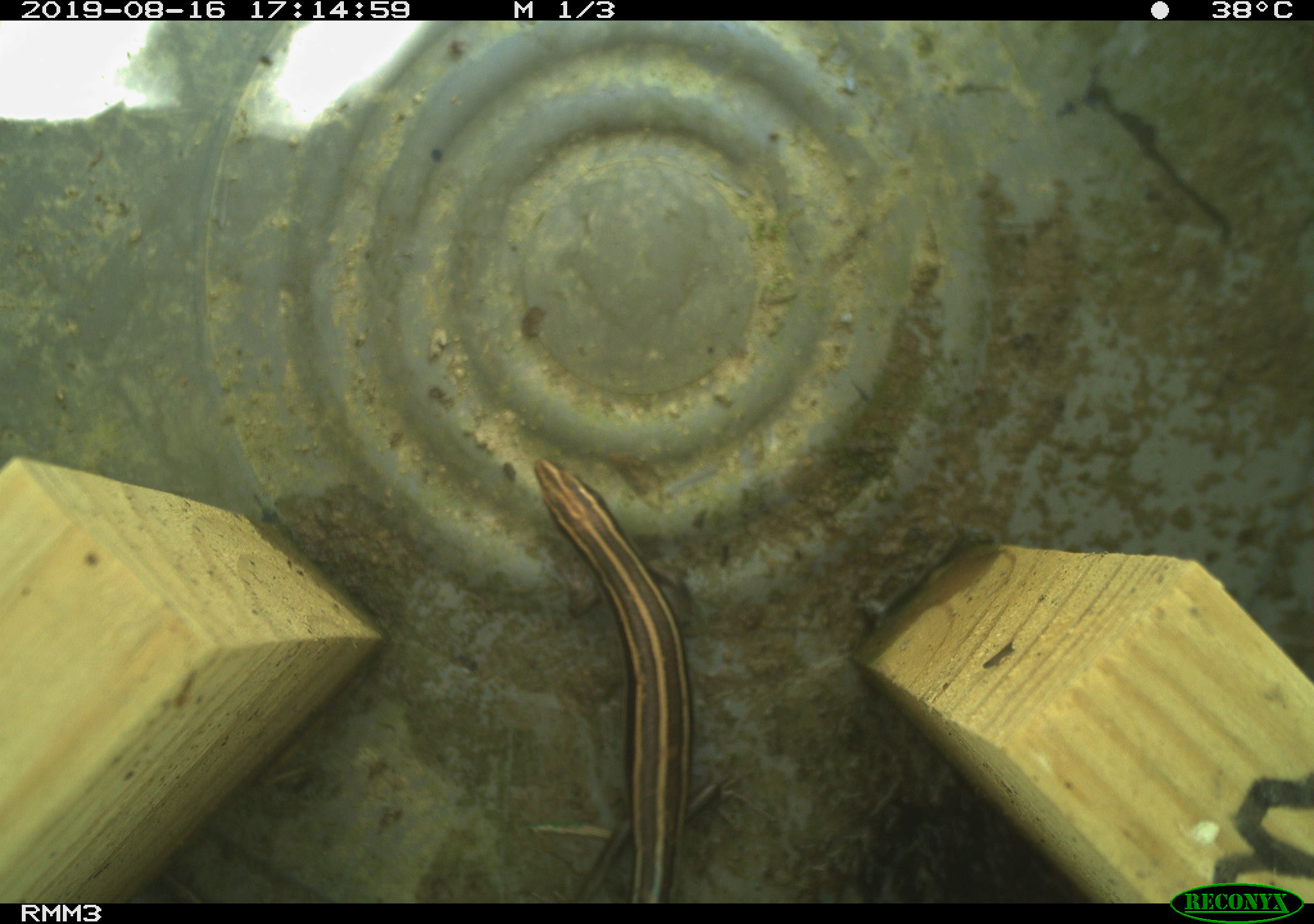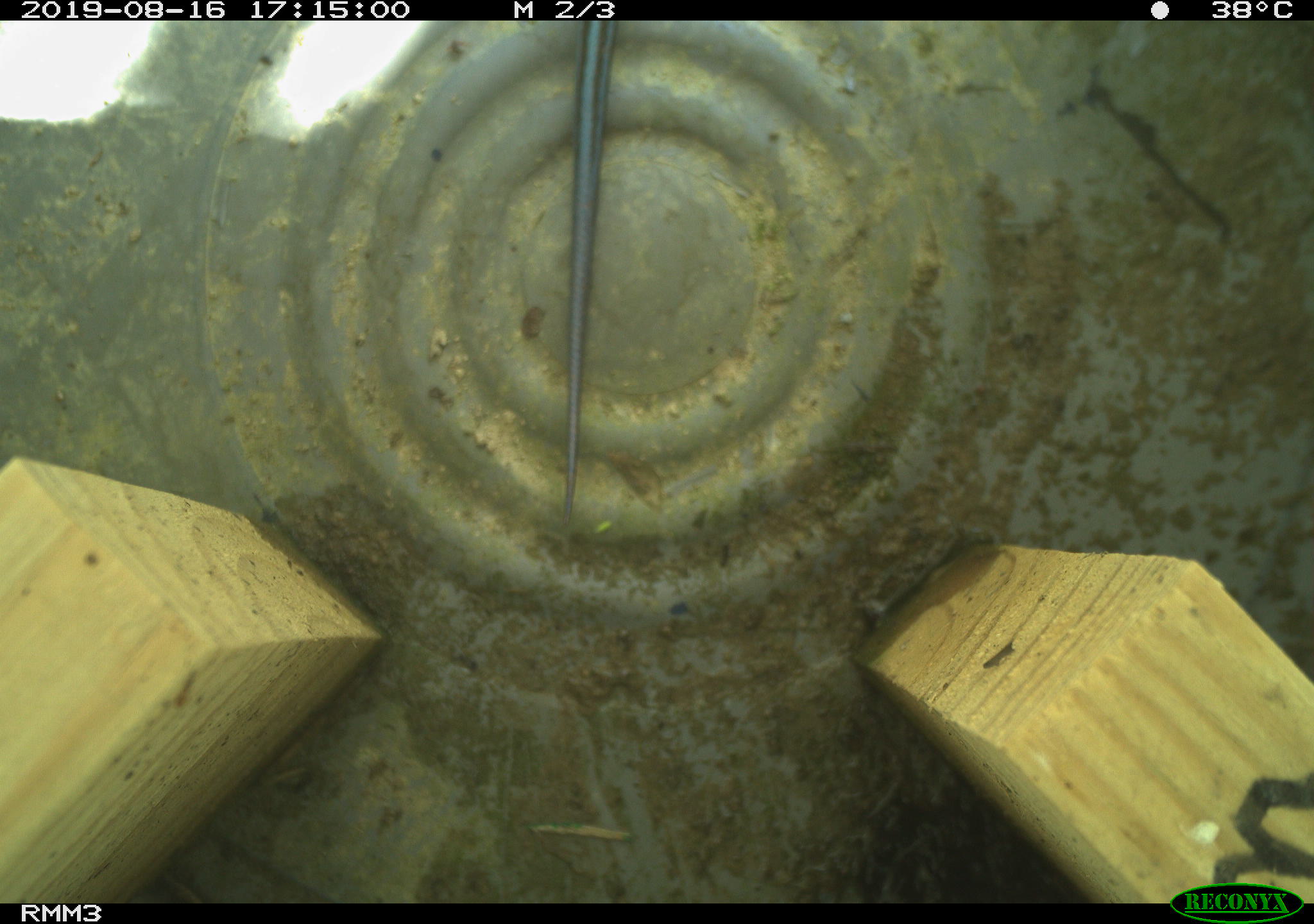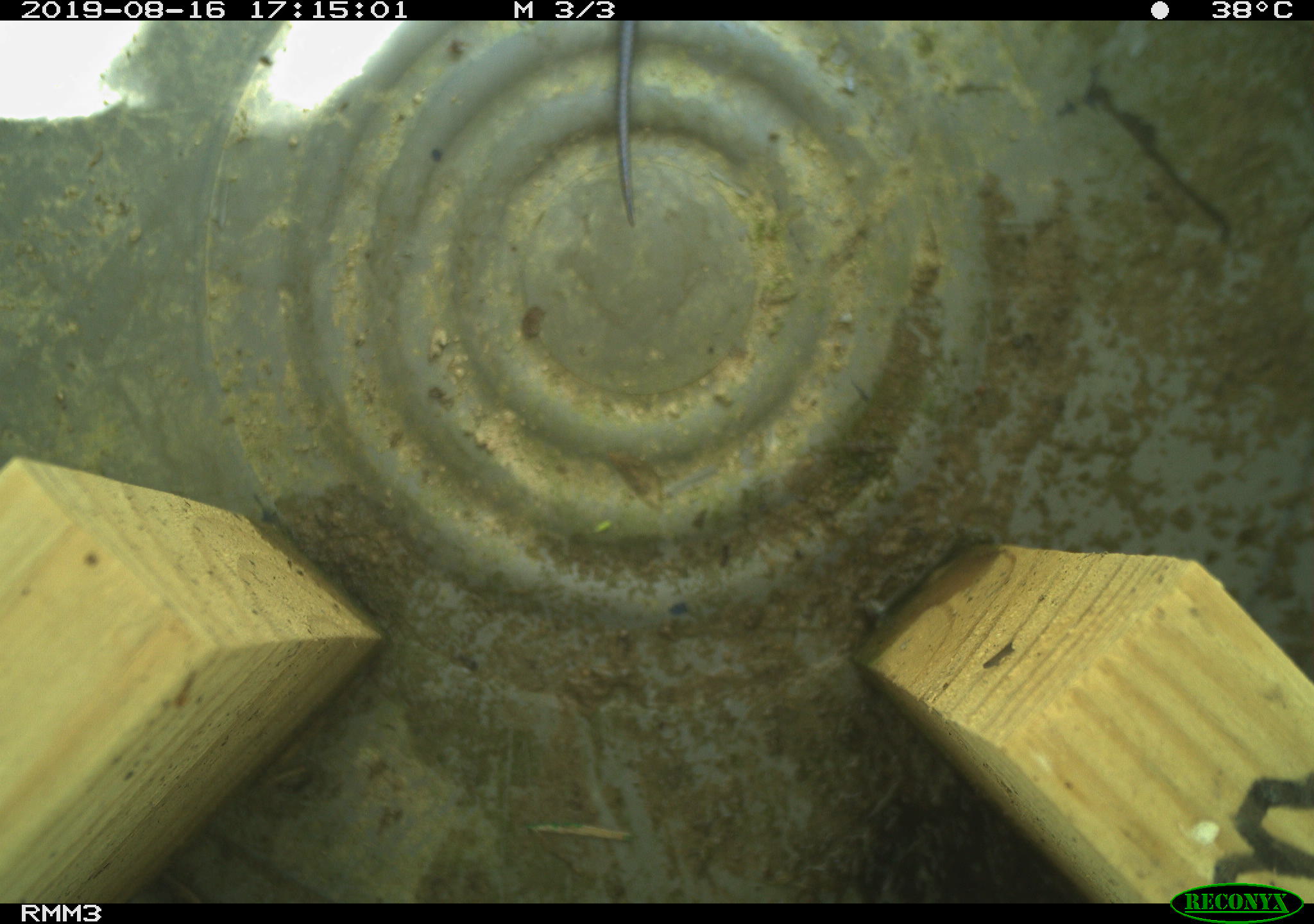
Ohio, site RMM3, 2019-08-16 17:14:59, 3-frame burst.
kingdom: Animalia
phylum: Chordata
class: Reptilia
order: Squamata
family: Scincidae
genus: Plestiodon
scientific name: Plestiodon fasciatus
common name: common five-lined skink